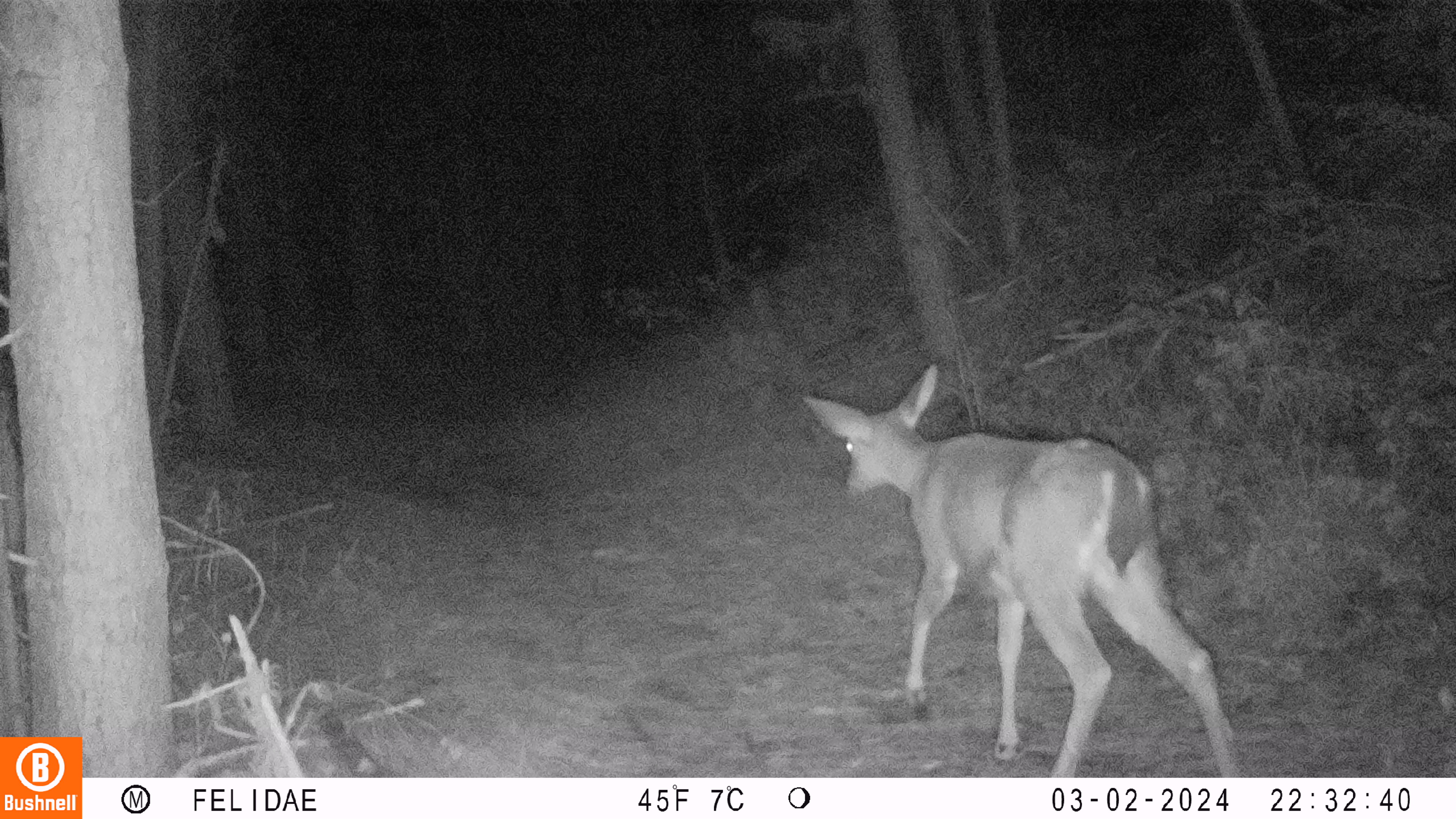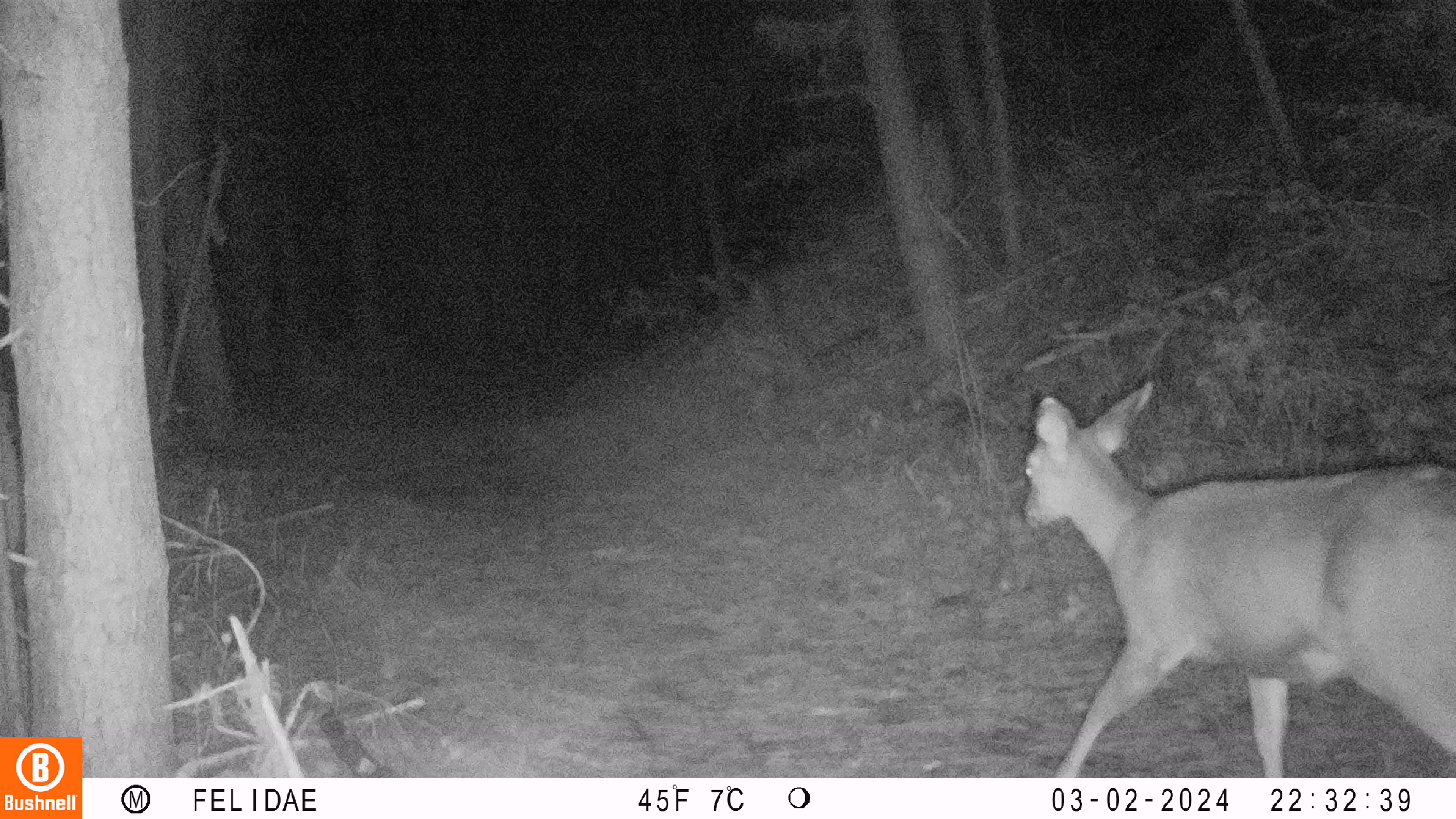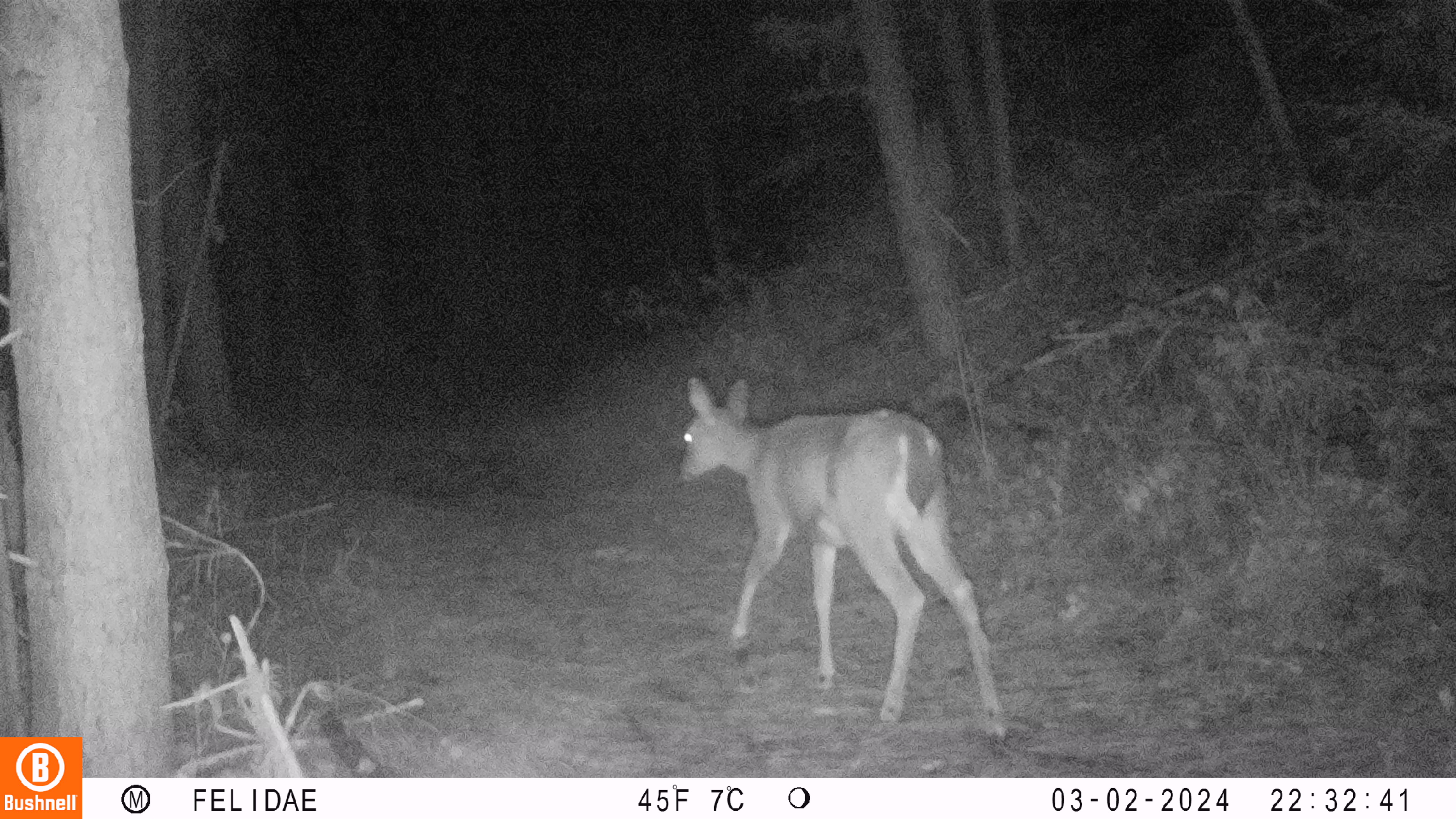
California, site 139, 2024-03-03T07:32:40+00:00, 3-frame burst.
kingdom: Animalia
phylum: Chordata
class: Mammalia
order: Artiodactyla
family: Cervidae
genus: Odocoileus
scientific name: Odocoileus hemionus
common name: mule deer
Mule deer (Odocoileus hemionus).